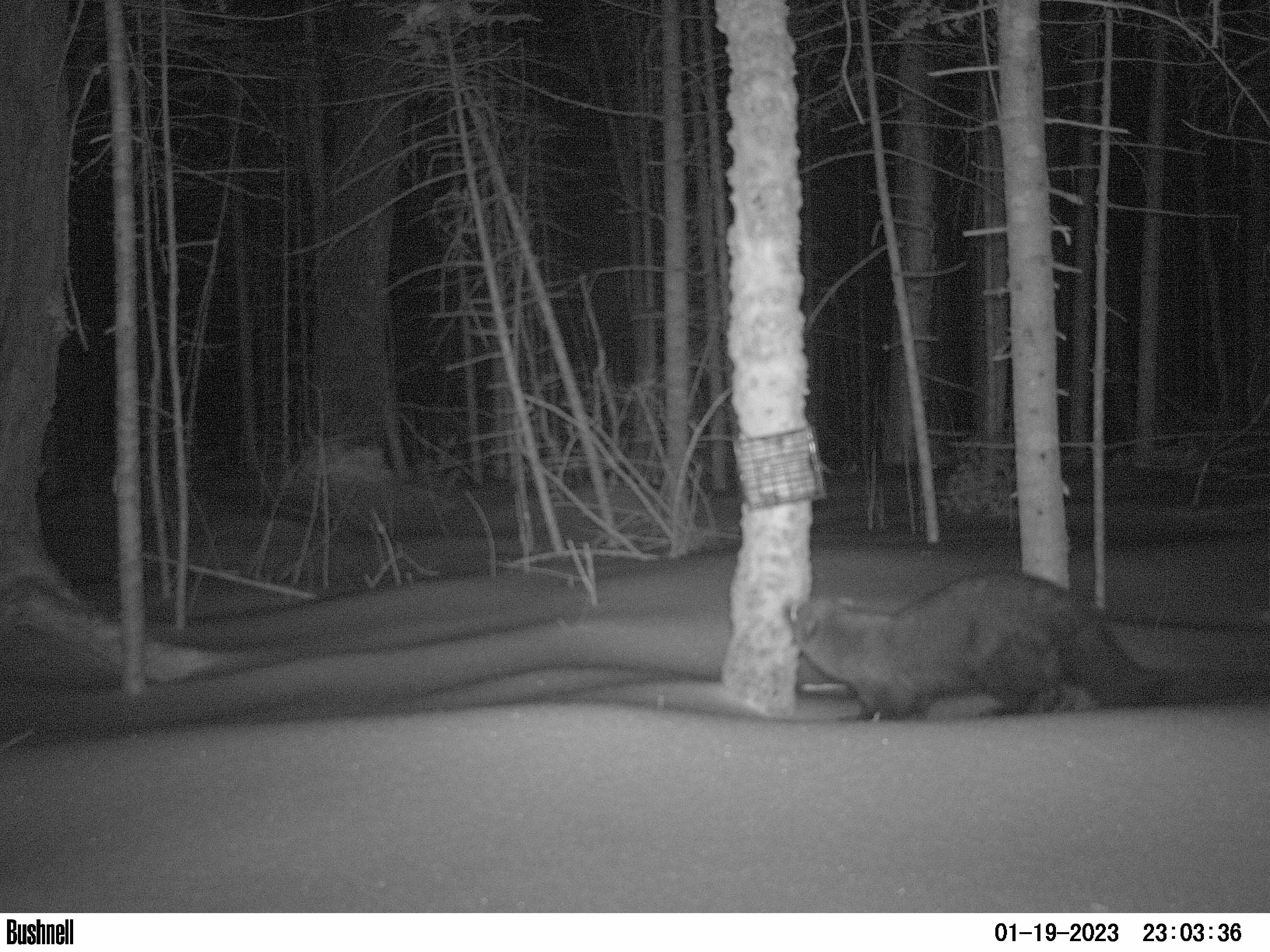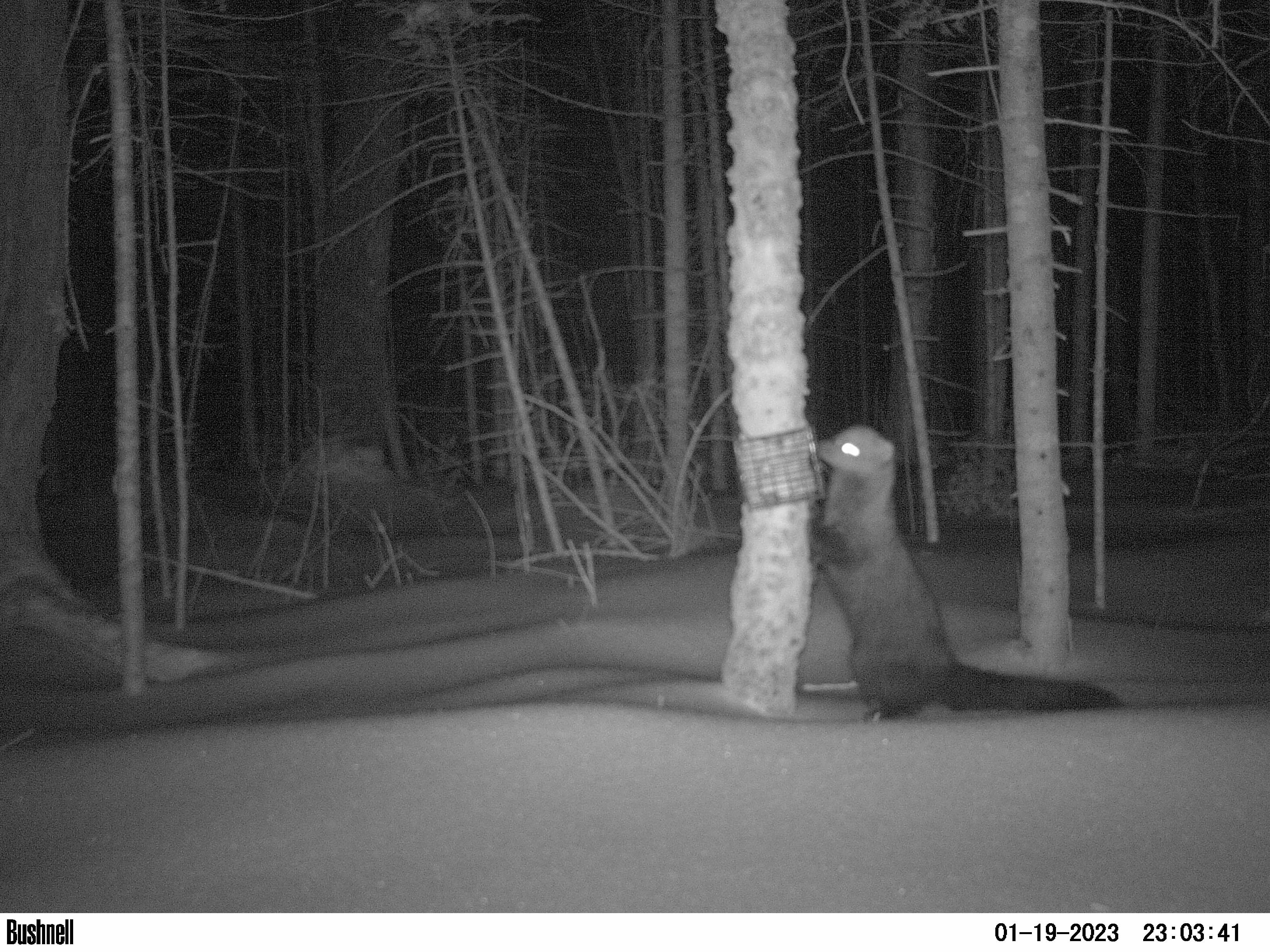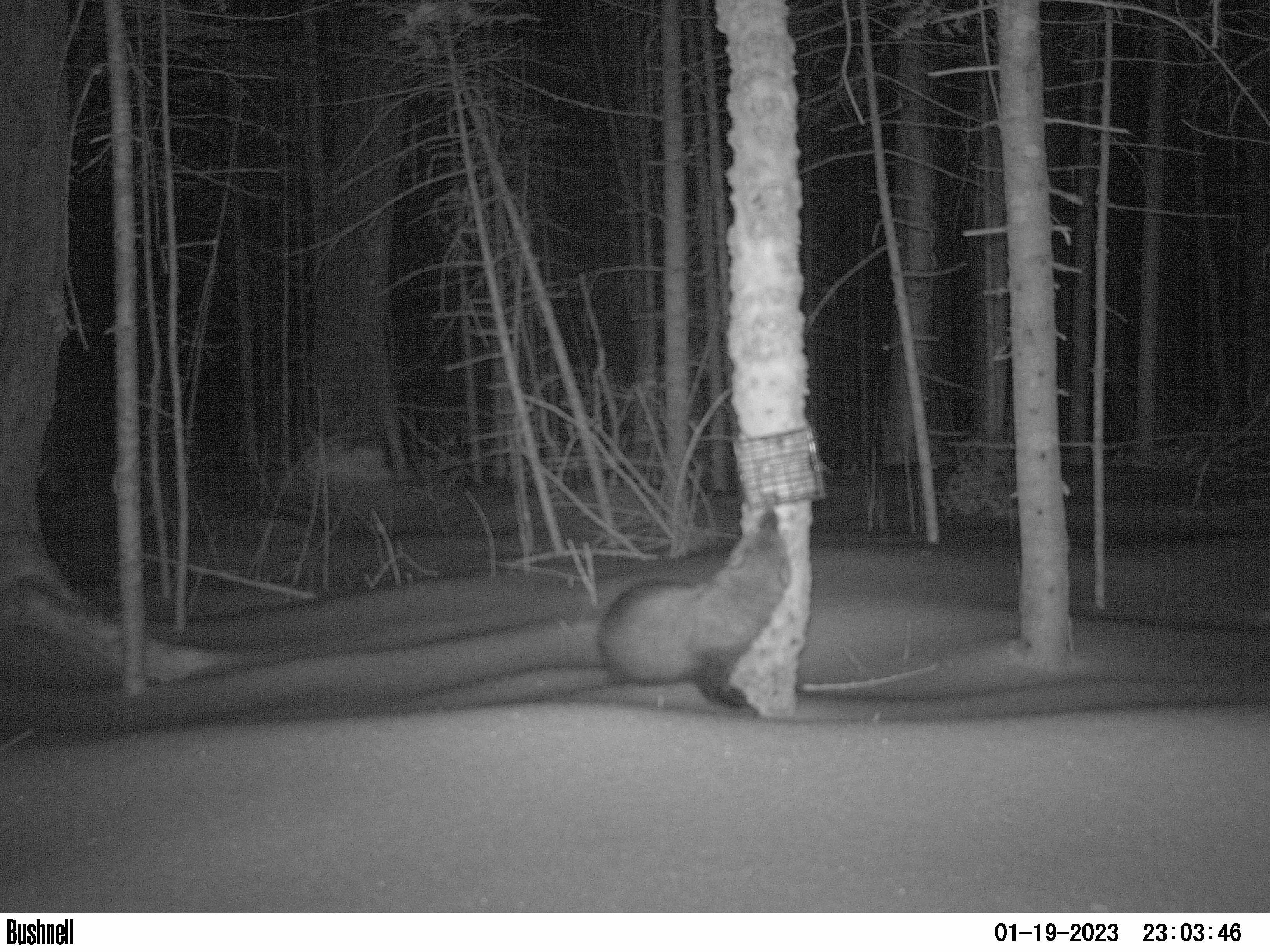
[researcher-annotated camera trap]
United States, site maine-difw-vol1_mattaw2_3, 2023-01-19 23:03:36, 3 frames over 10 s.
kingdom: Animalia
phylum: Chordata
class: Mammalia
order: Carnivora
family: Mustelidae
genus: Pekania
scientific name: Pekania pennanti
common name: fisher